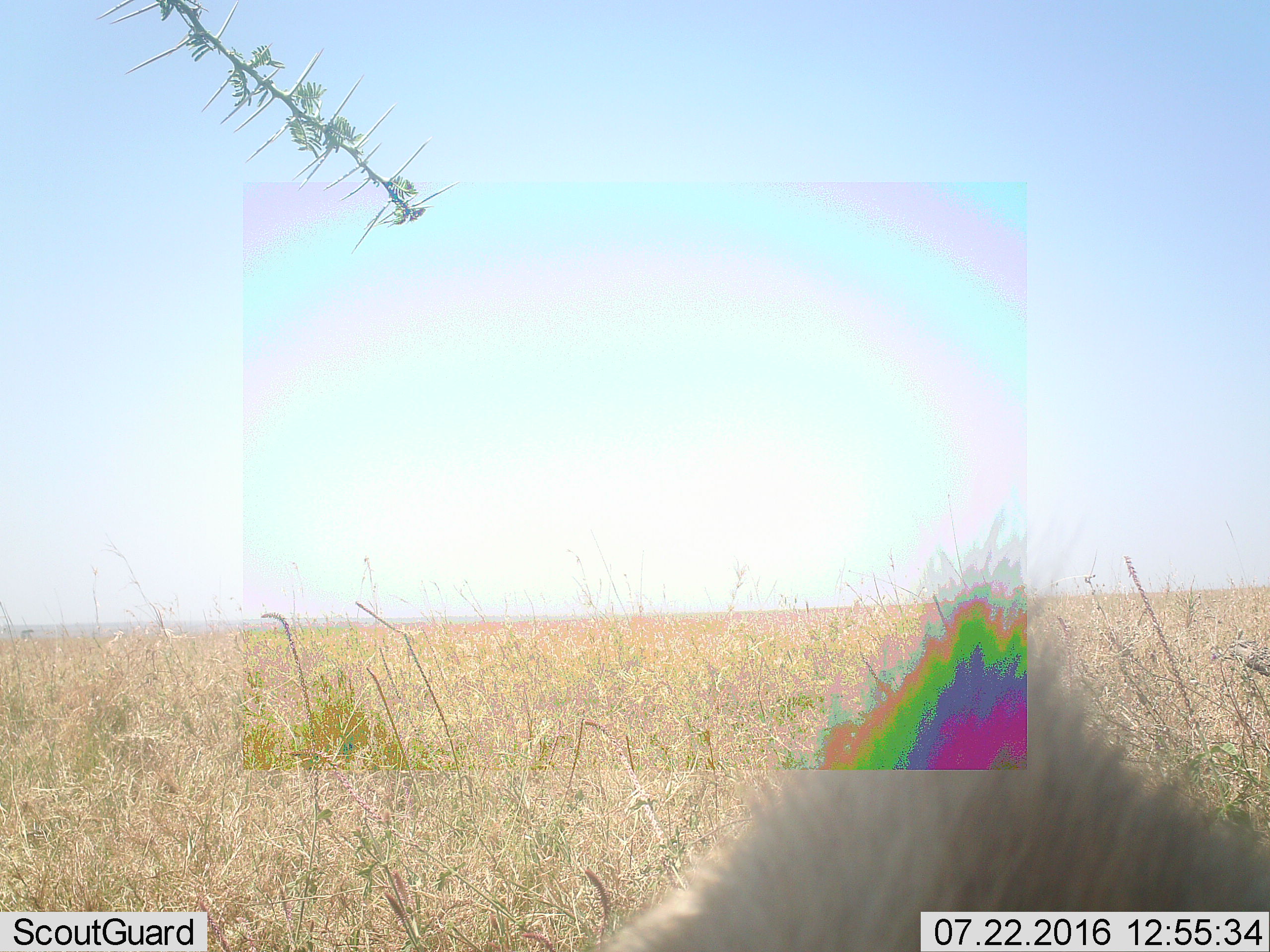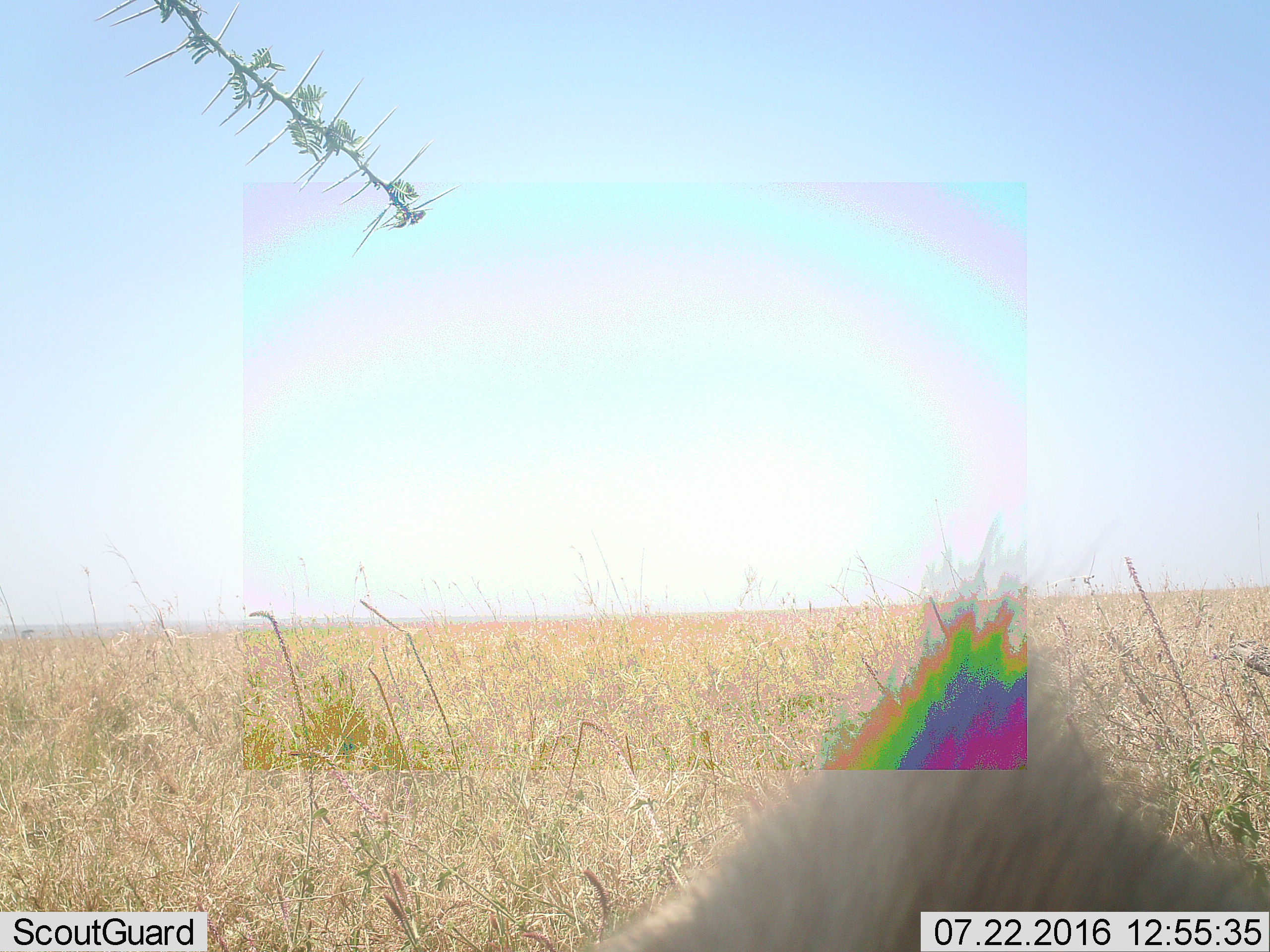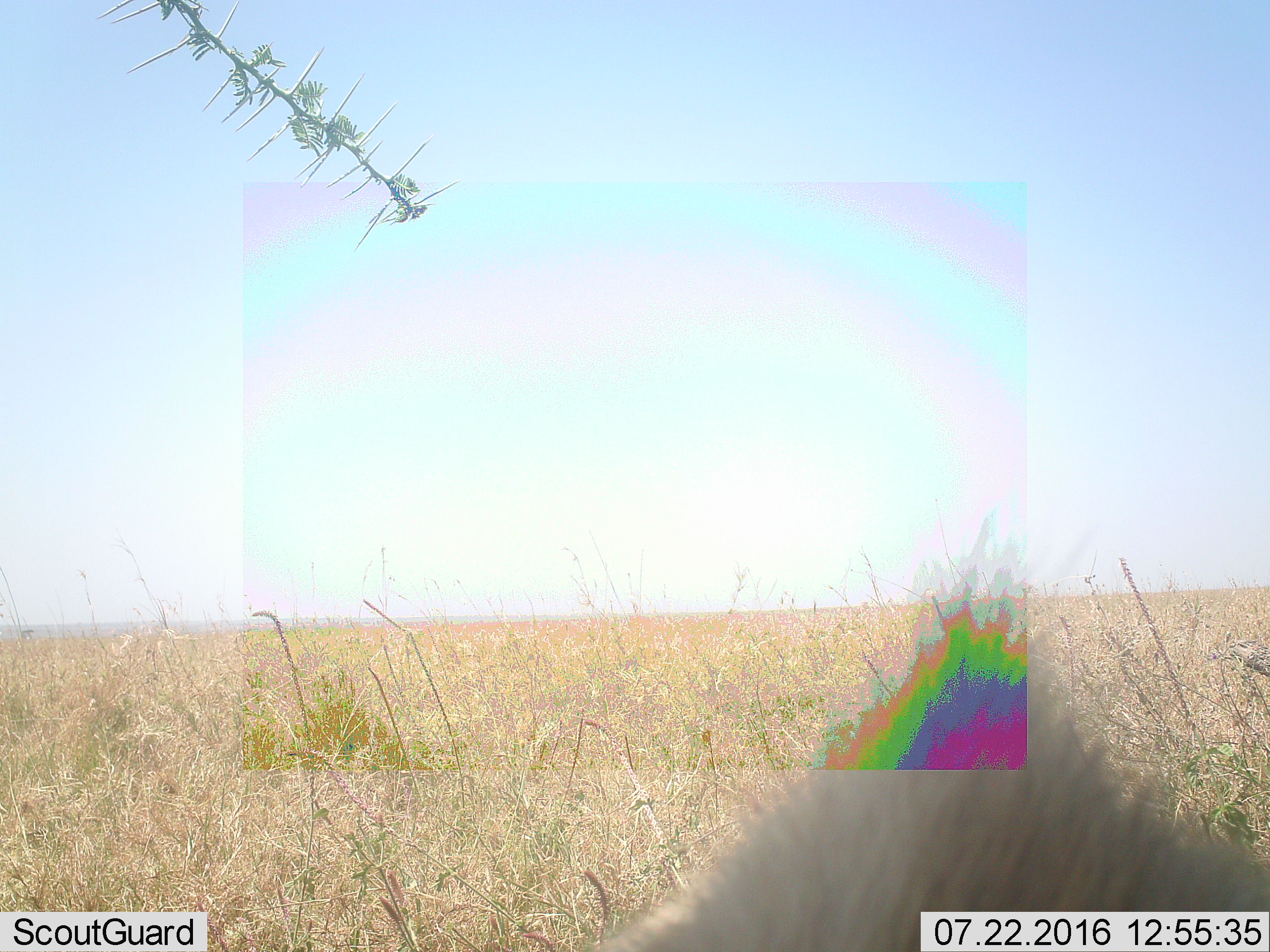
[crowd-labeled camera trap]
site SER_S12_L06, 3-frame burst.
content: unidentified animal